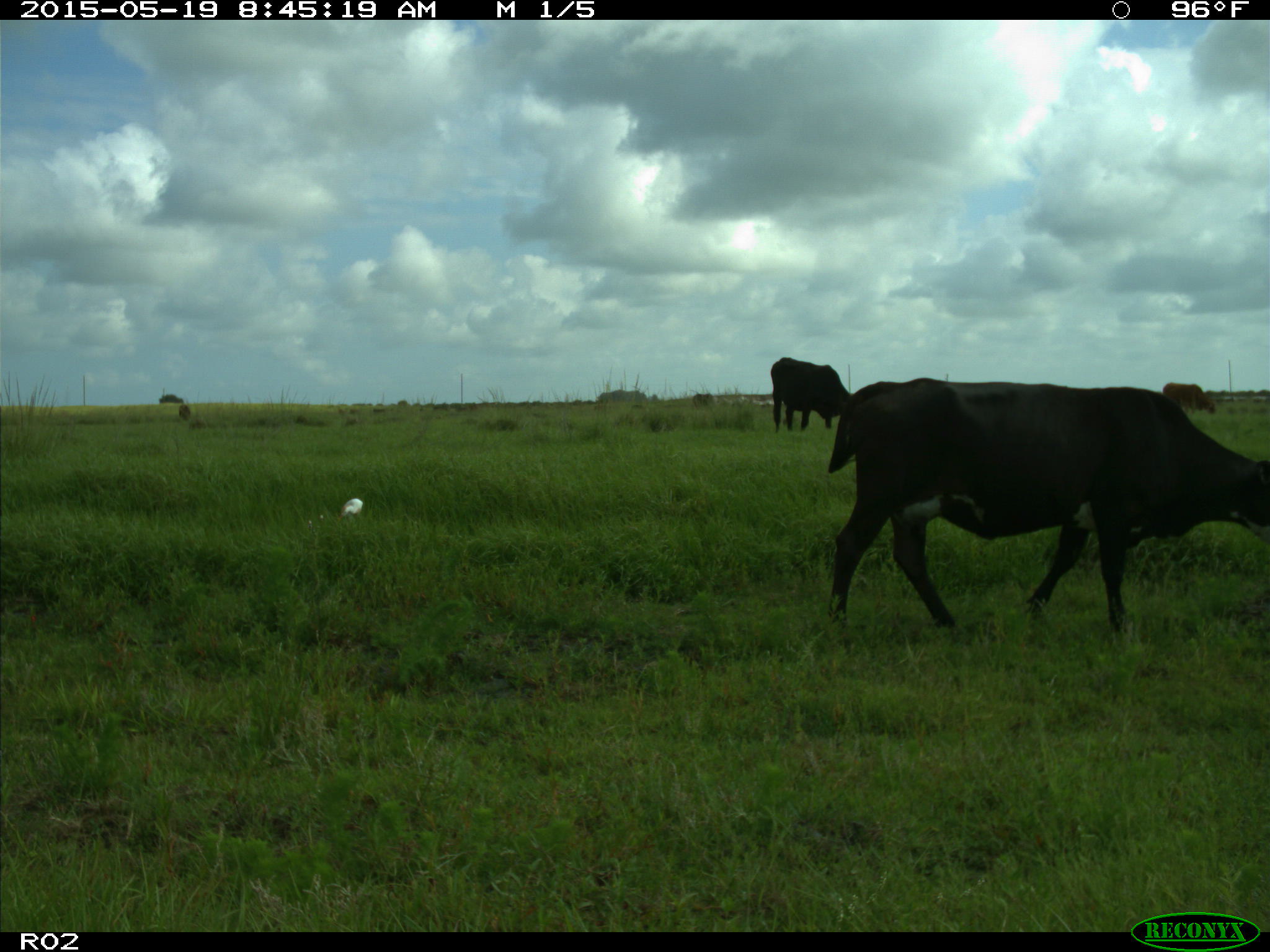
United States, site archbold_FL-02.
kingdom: Animalia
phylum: Chordata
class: Mammalia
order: Artiodactyla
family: Bovidae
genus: Bos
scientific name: Bos taurus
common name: domestic cow